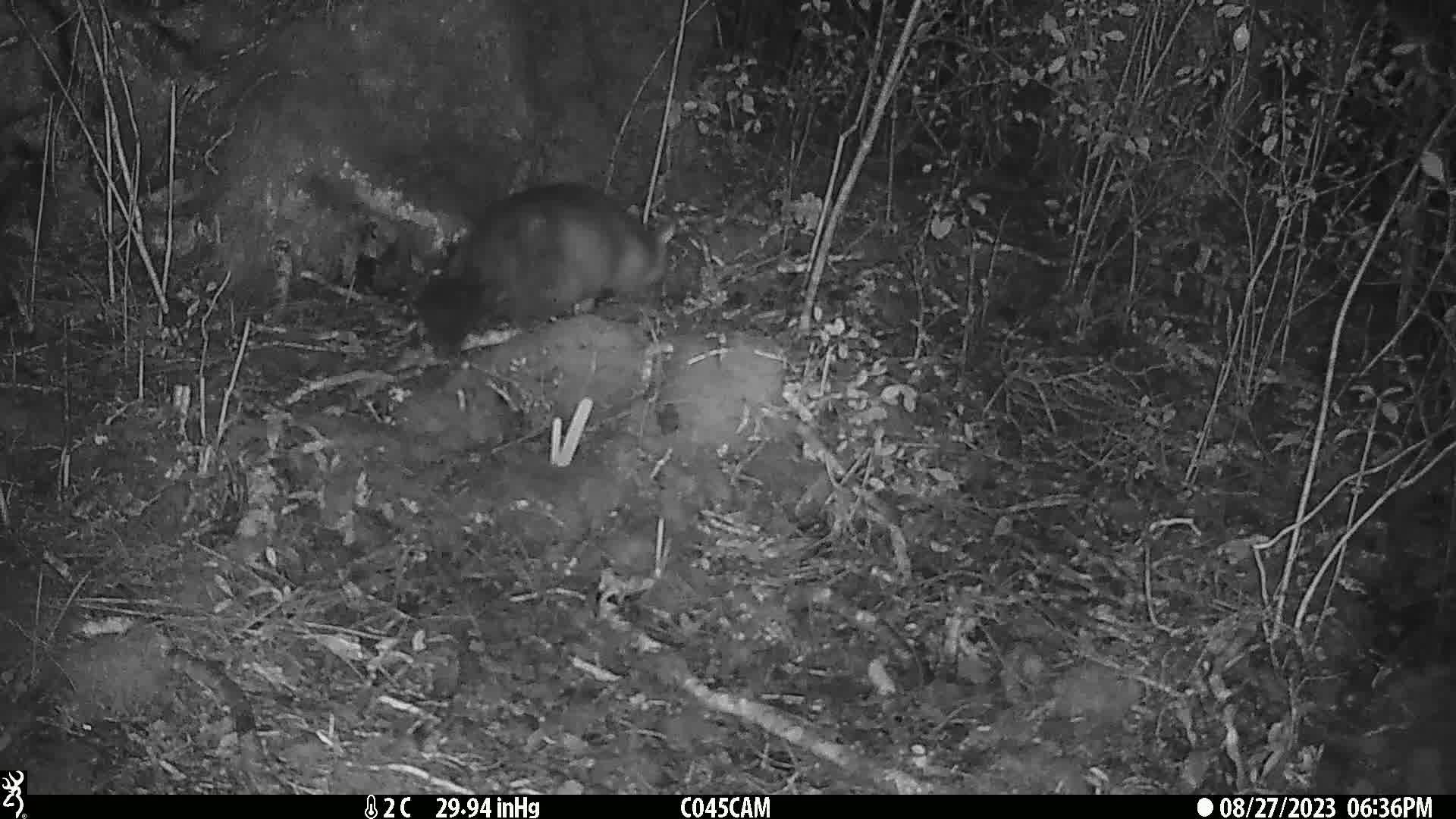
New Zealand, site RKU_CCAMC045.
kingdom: Animalia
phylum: Chordata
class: Mammalia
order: Diprotodontia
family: Phalangeridae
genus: Trichosurus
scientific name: Trichosurus vulpecula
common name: common brushtail possum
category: possum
Possum (common brushtail possum) (Trichosurus vulpecula).